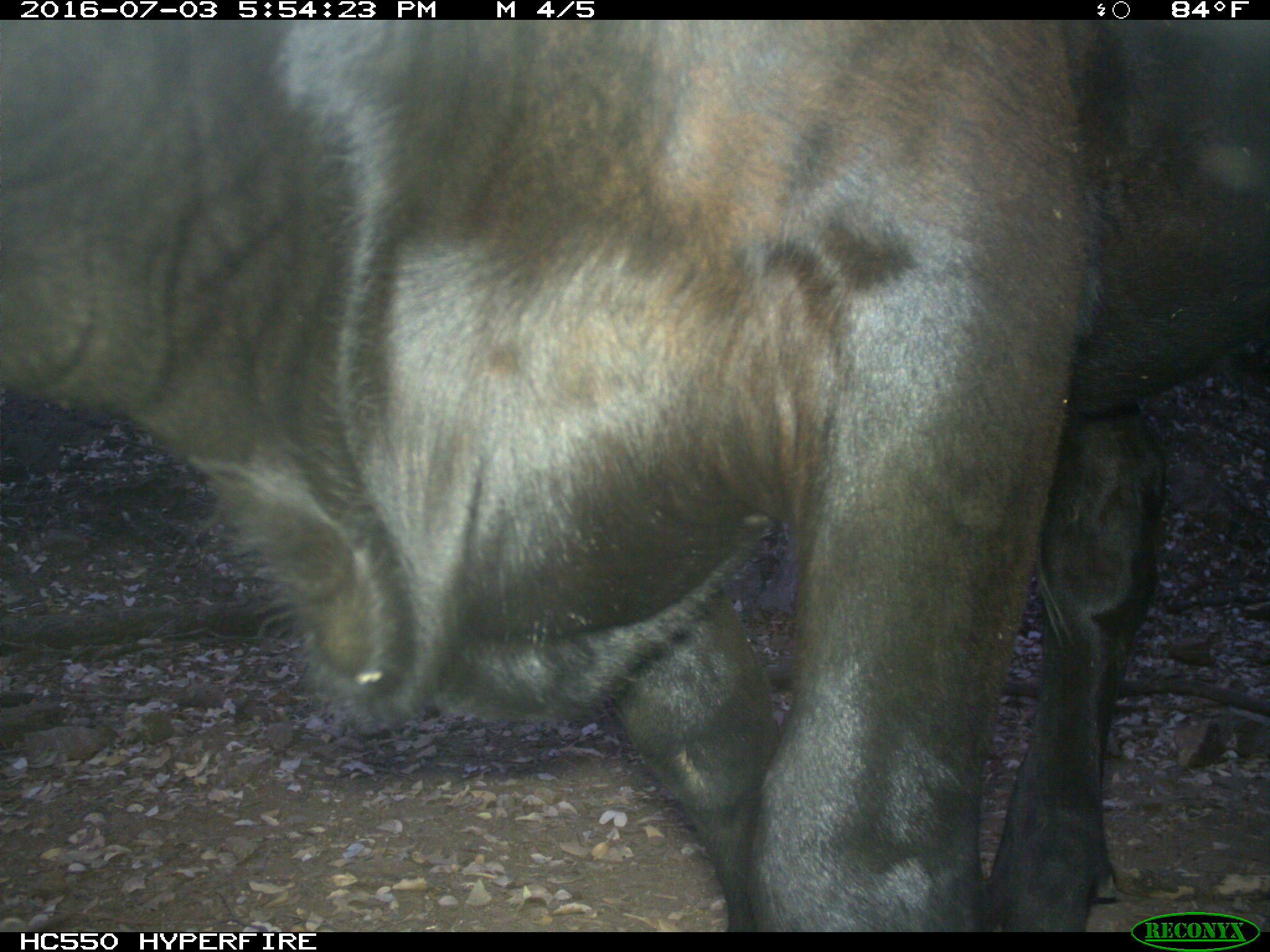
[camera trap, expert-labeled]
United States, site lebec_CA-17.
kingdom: Animalia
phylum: Chordata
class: Mammalia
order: Artiodactyla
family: Bovidae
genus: Bos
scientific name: Bos taurus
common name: domestic cow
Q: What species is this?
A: Bos taurus (domestic cow).